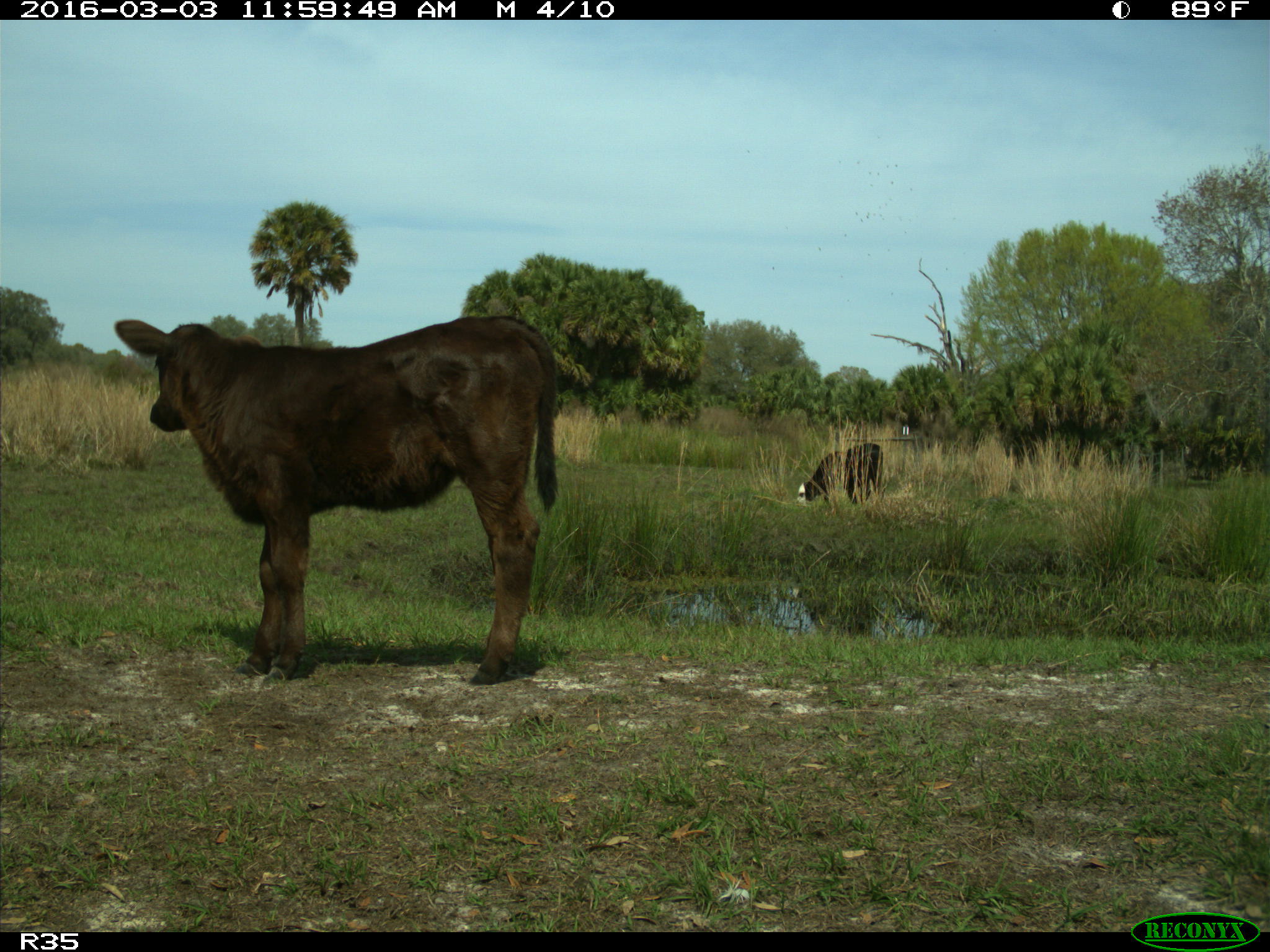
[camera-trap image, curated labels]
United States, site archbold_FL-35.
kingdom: Animalia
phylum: Chordata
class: Mammalia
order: Artiodactyla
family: Bovidae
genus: Bos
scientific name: Bos taurus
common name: domestic cow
Bos taurus (domestic cow).